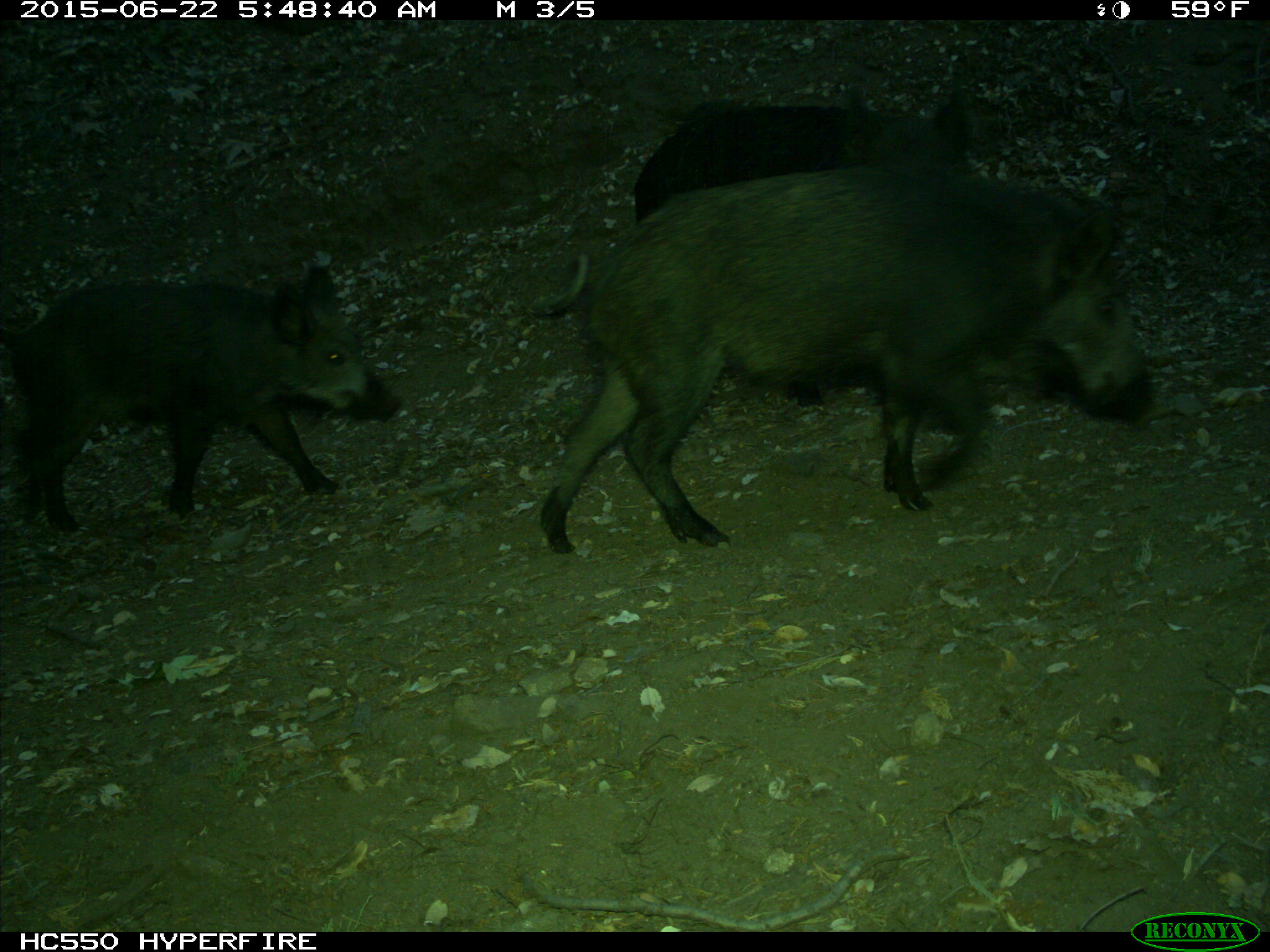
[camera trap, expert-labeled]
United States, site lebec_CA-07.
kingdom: Animalia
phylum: Chordata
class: Mammalia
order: Artiodactyla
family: Suidae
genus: Sus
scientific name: Sus scrofa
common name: wild boar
Sus scrofa (wild boar).